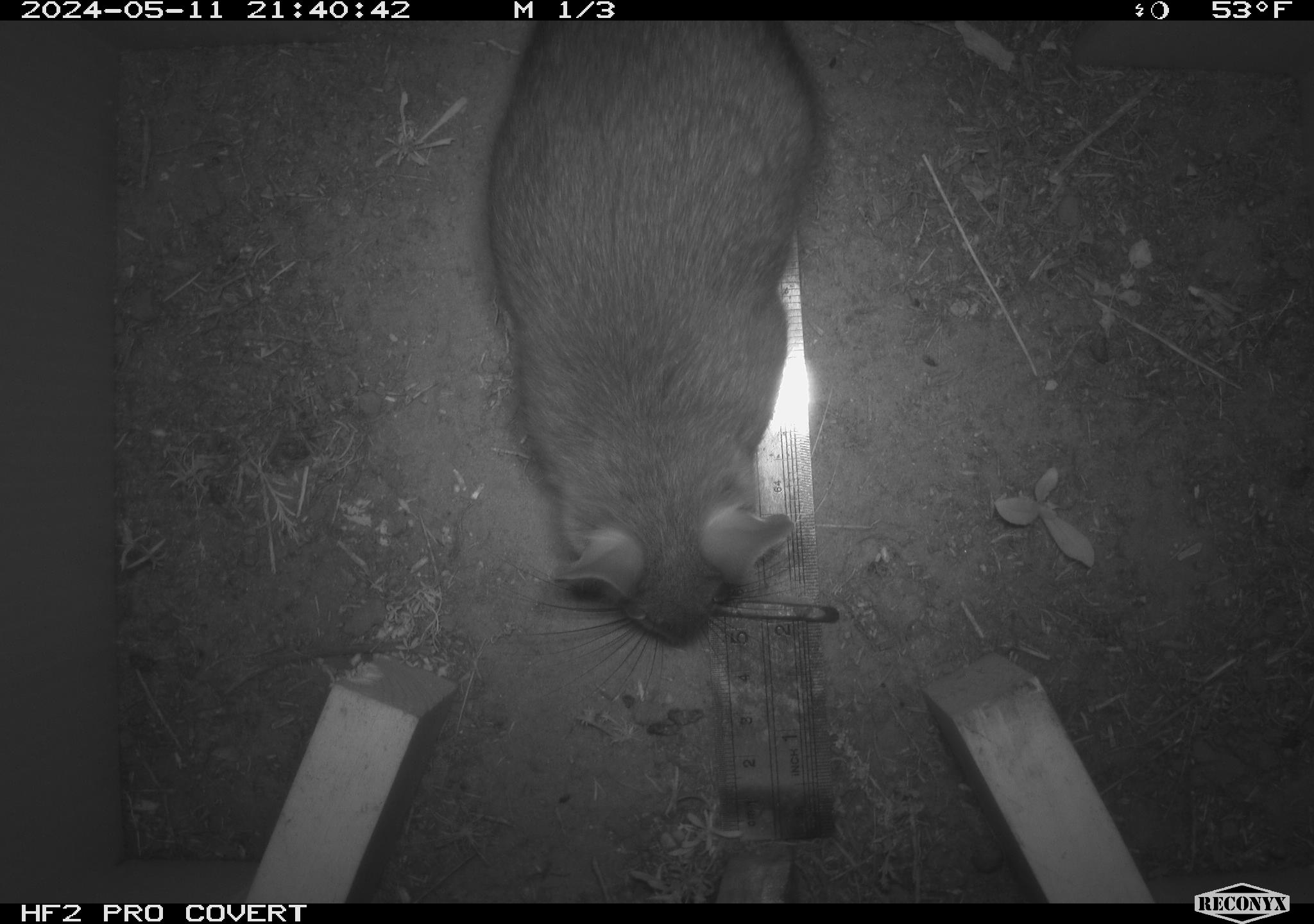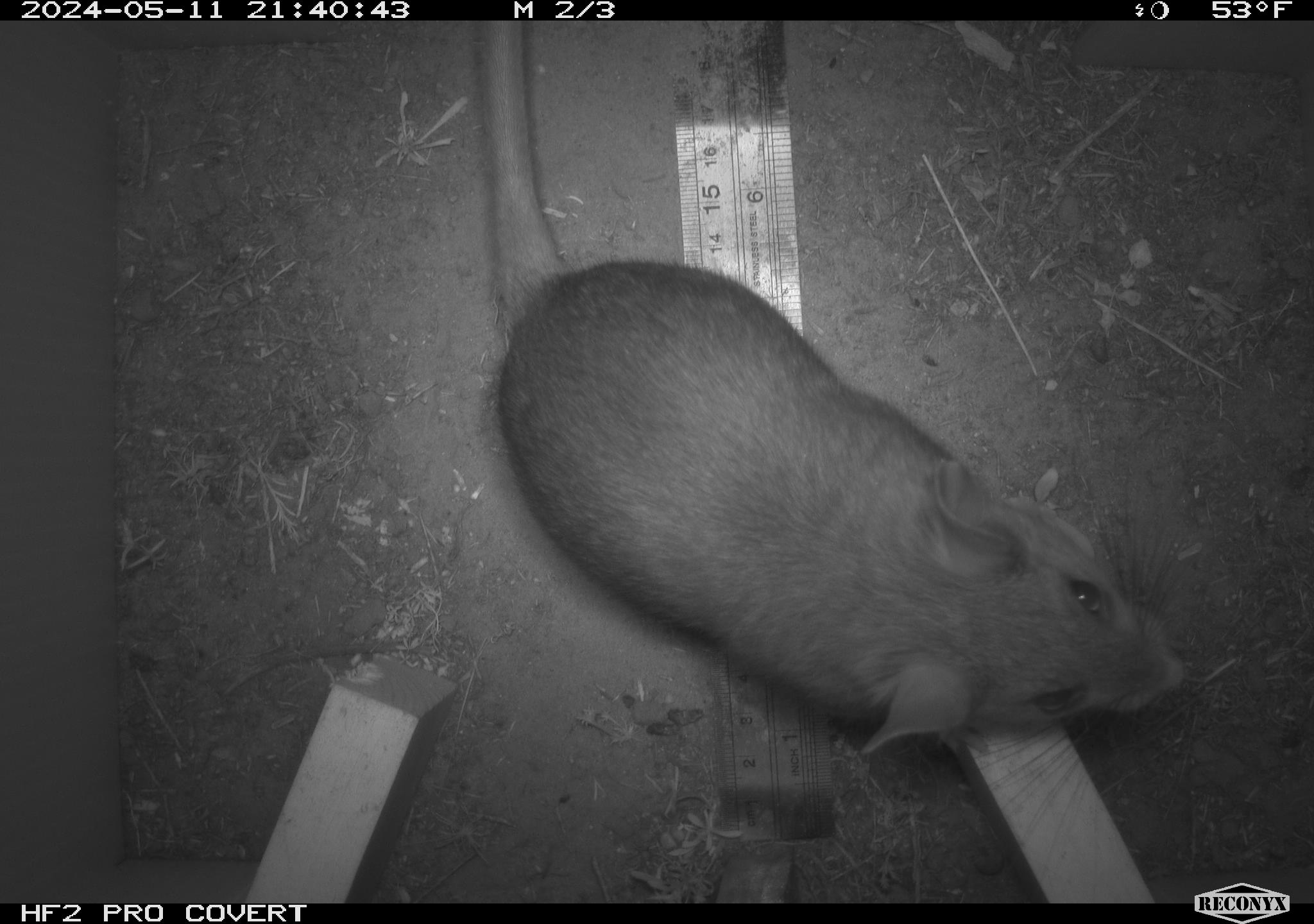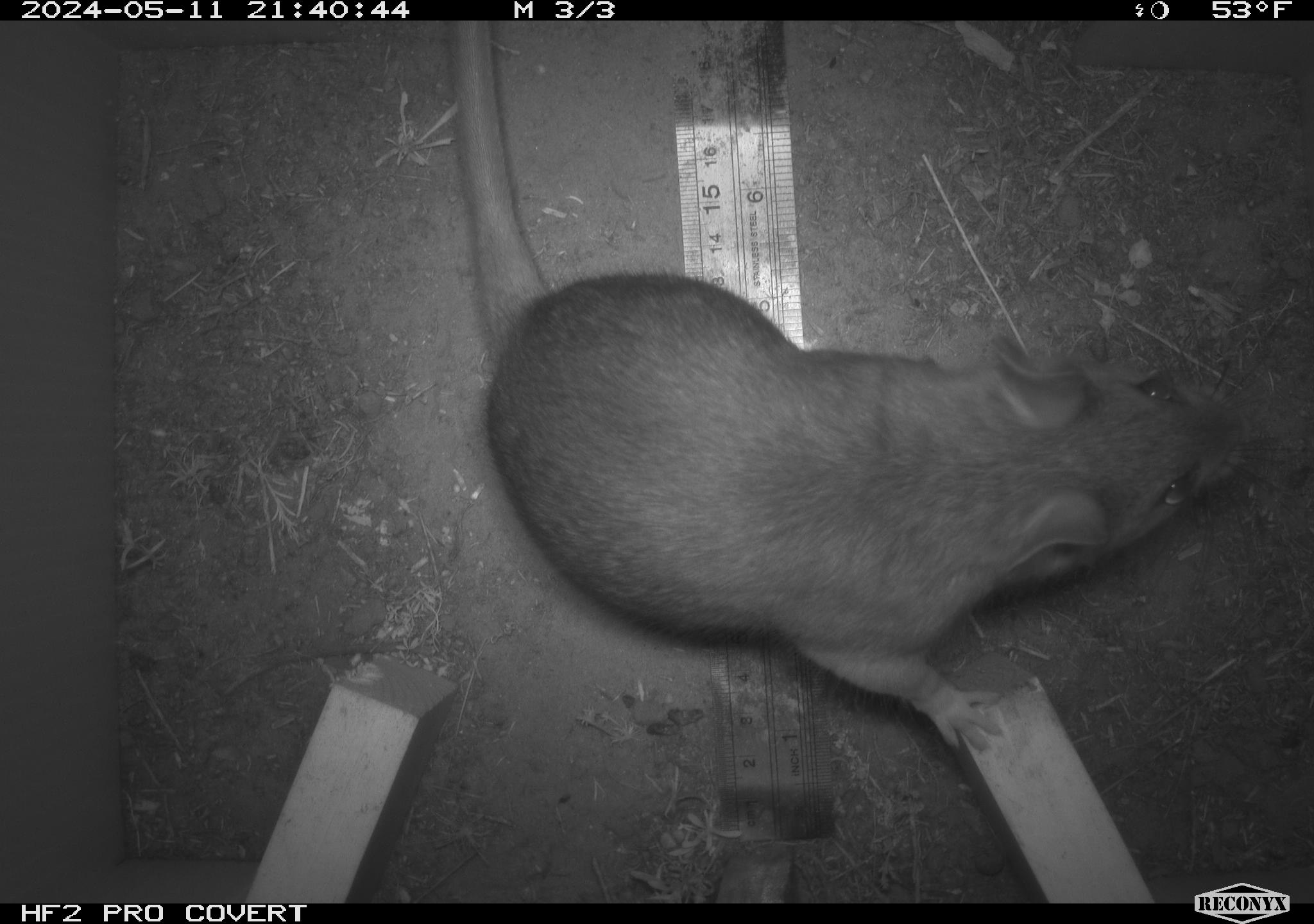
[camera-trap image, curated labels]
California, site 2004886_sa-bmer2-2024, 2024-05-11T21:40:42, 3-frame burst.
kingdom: Animalia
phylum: Chordata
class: Mammalia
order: Rodentia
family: Muridae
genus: Rattus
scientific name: Rattus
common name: rat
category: rattus species